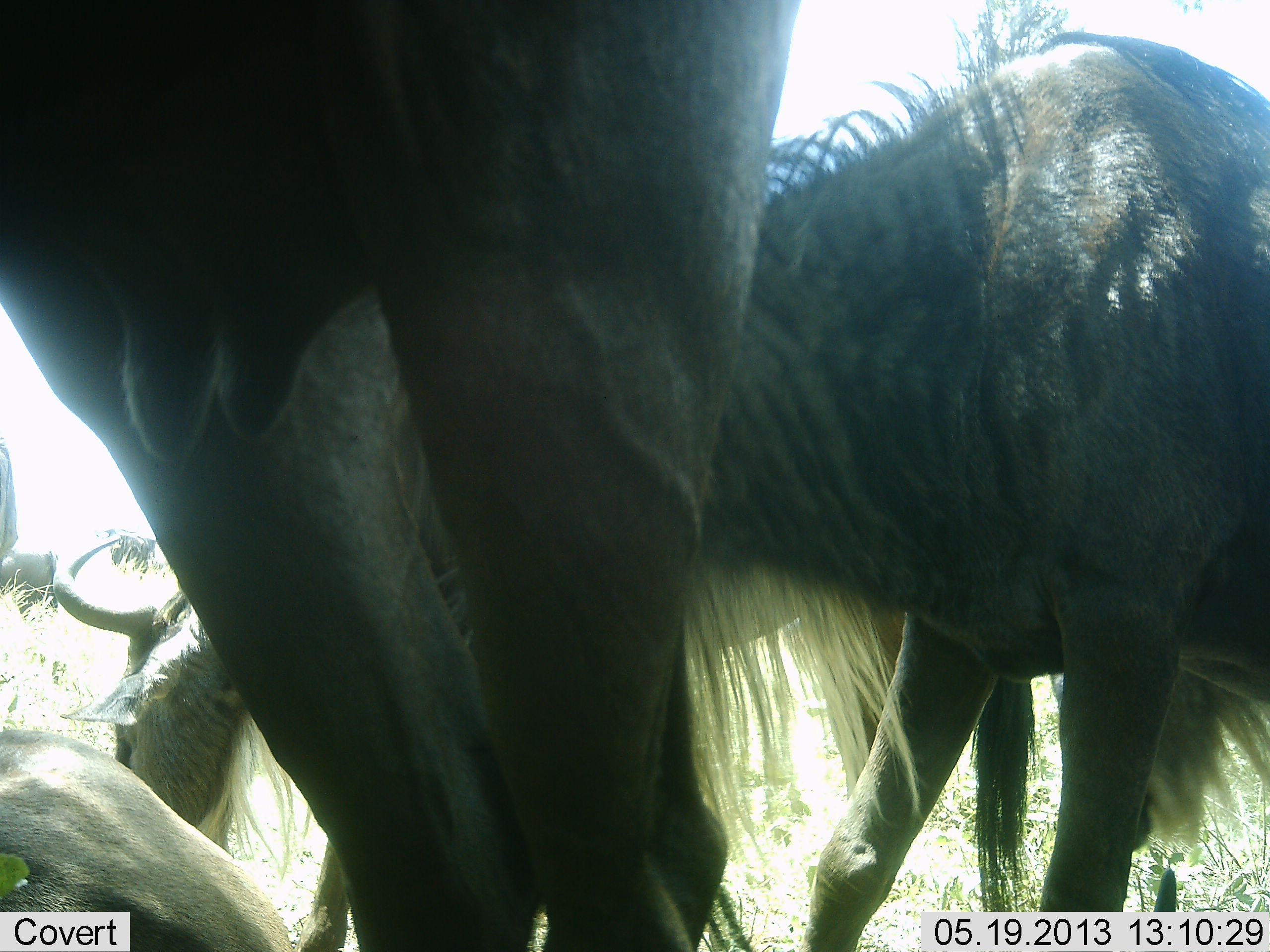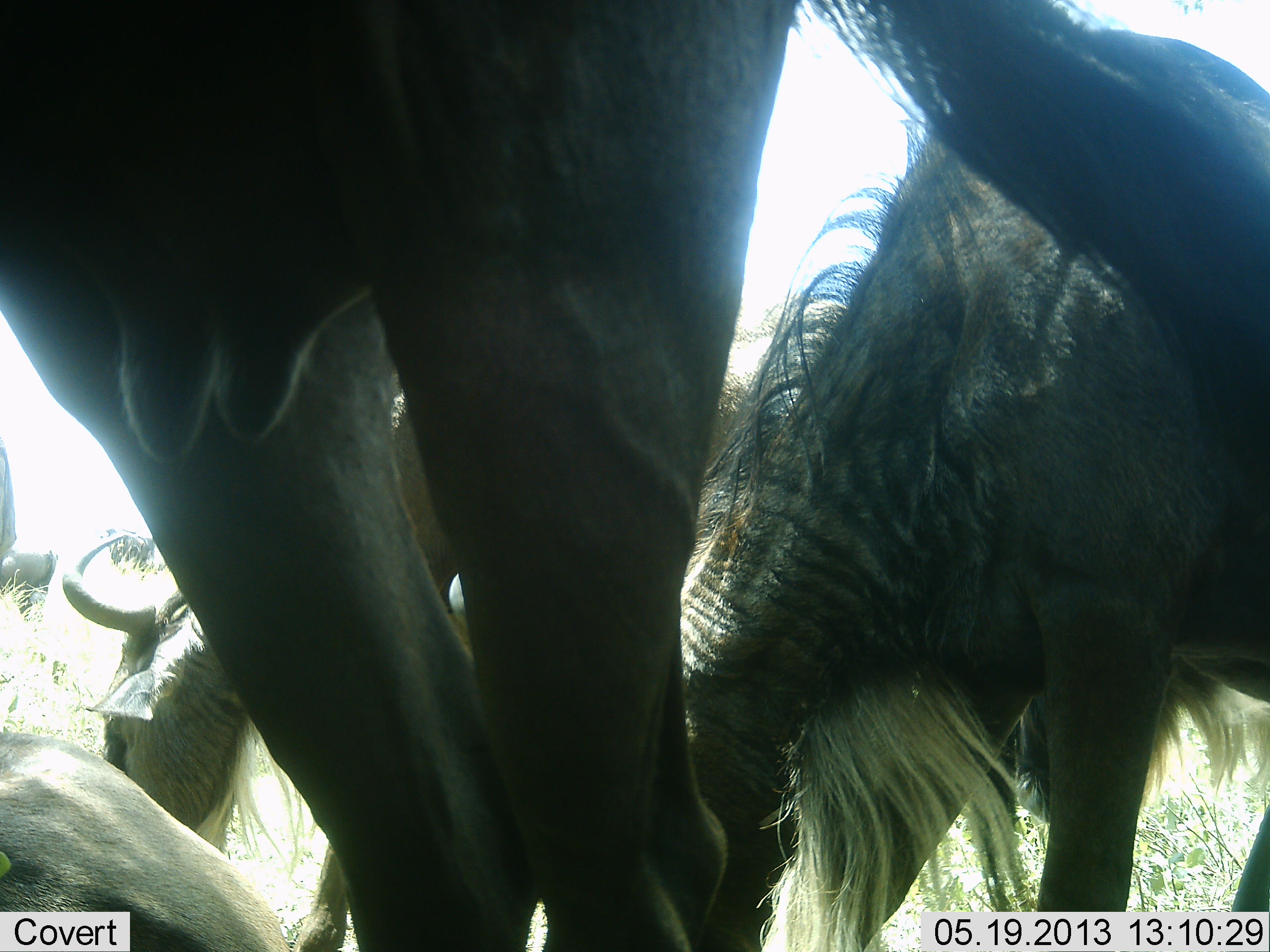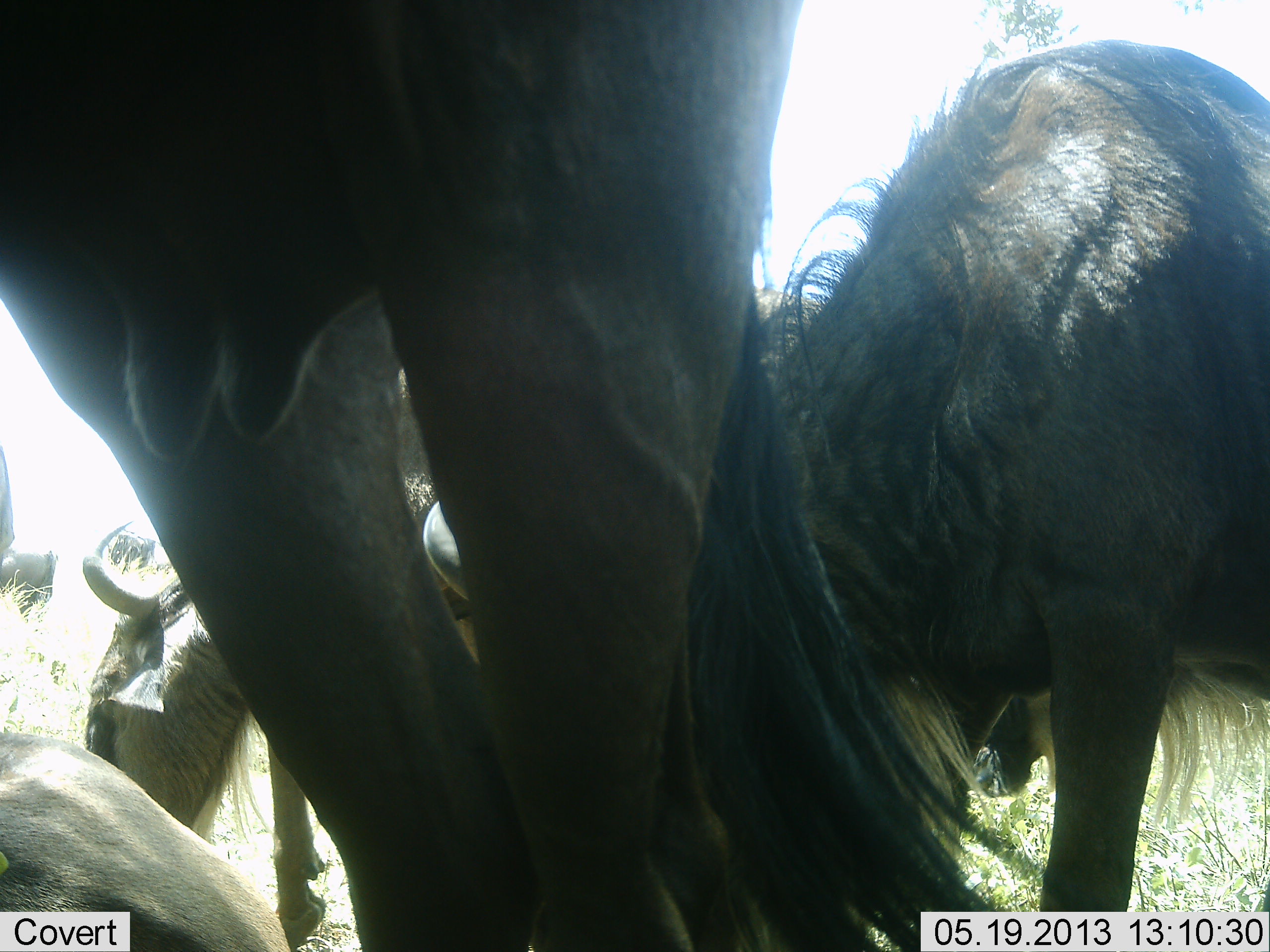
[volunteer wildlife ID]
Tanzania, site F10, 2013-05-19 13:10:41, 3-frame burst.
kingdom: Animalia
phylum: Chordata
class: Mammalia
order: Artiodactyla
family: Bovidae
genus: Connochaetes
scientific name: Connochaetes taurinus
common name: blue wildebeest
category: wildebeest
Wildebeest (blue wildebeest) (Connochaetes taurinus), count 4. Behavior (volunteer vote fractions): standing 68%, resting 48%, moving 0%, interacting 4%. Young present (vote fraction): 0%. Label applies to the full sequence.